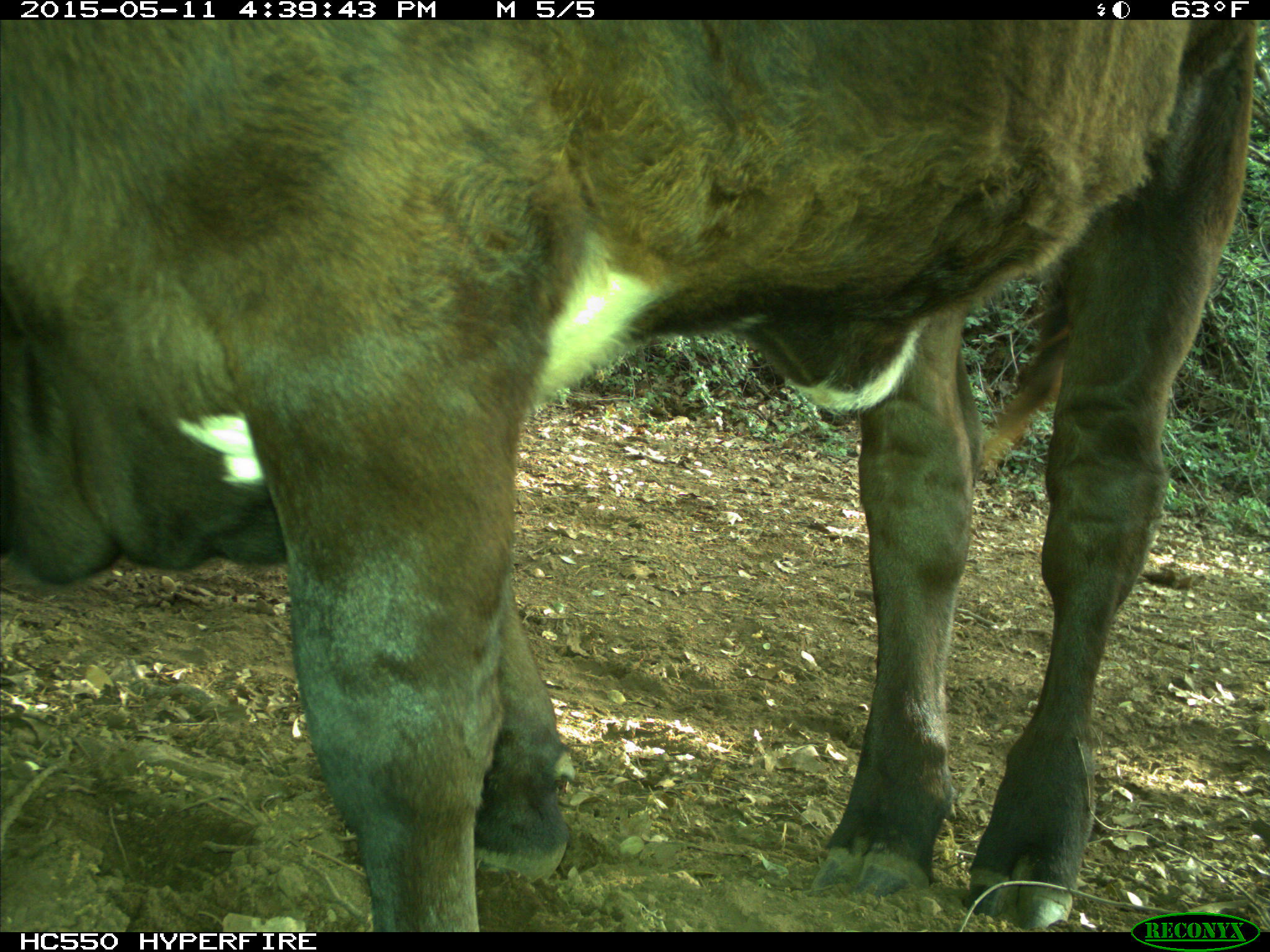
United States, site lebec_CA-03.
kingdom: Animalia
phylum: Chordata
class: Mammalia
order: Artiodactyla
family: Bovidae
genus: Bos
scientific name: Bos taurus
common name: domestic cow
Bos taurus (domestic cow).